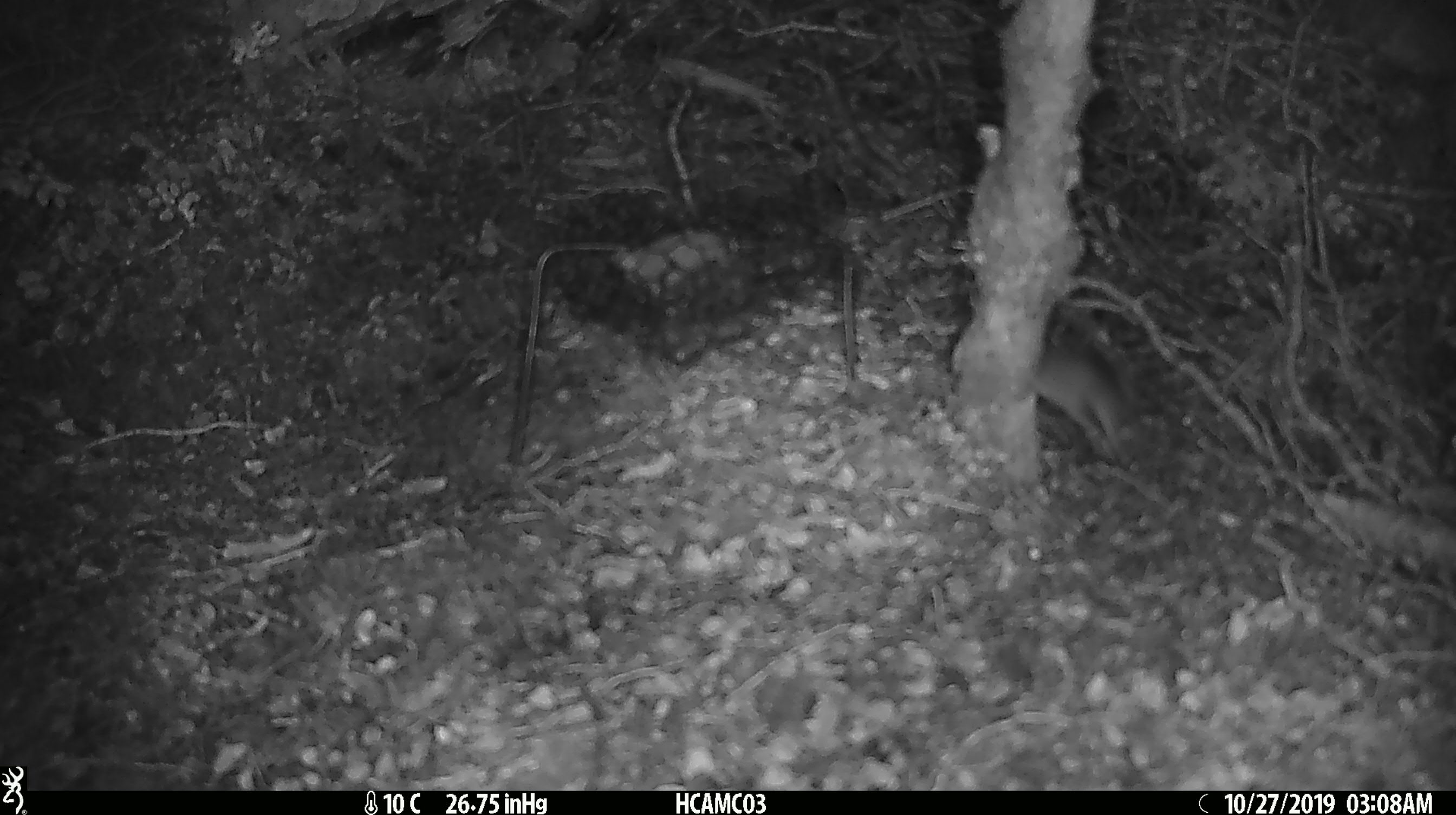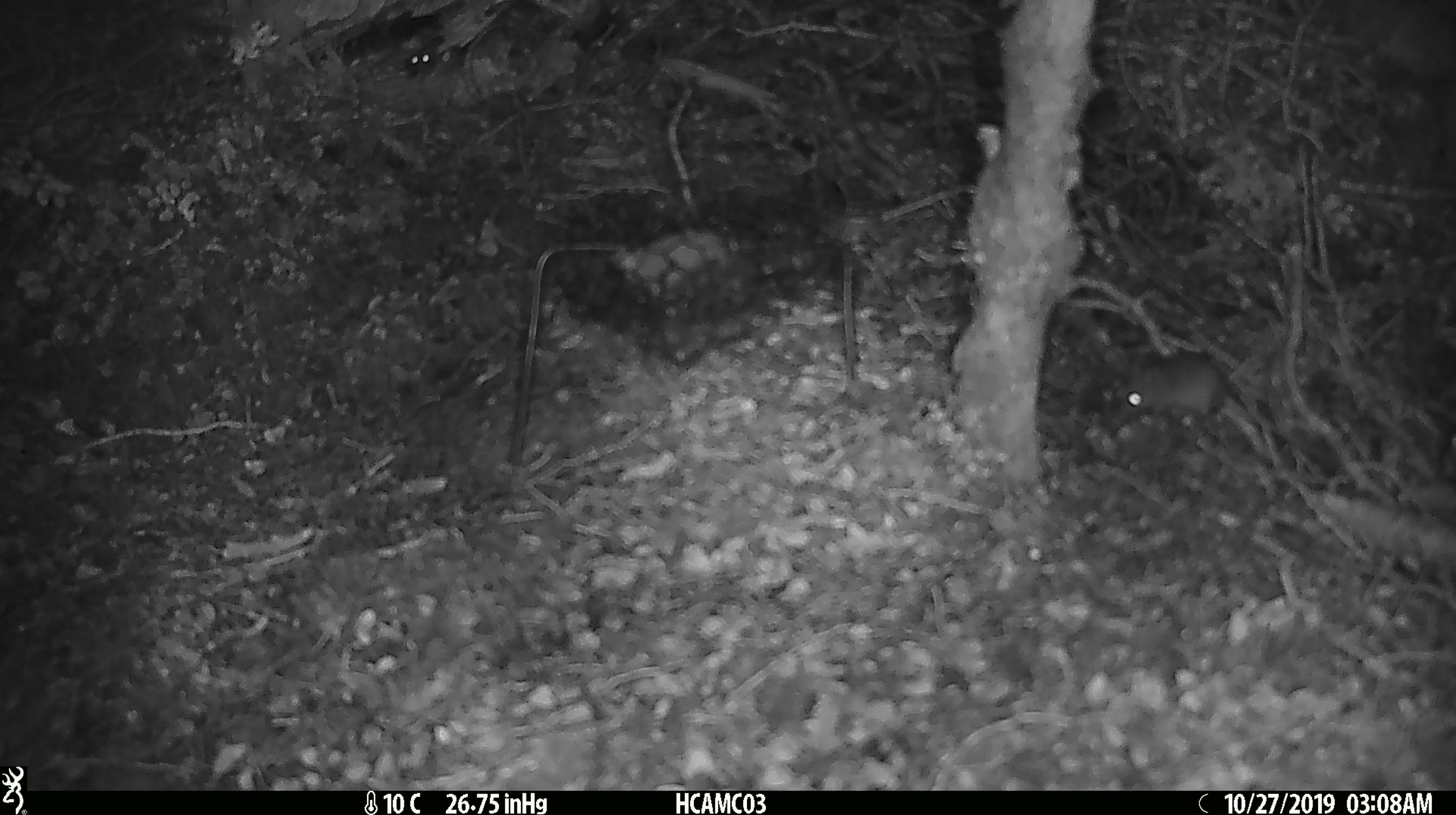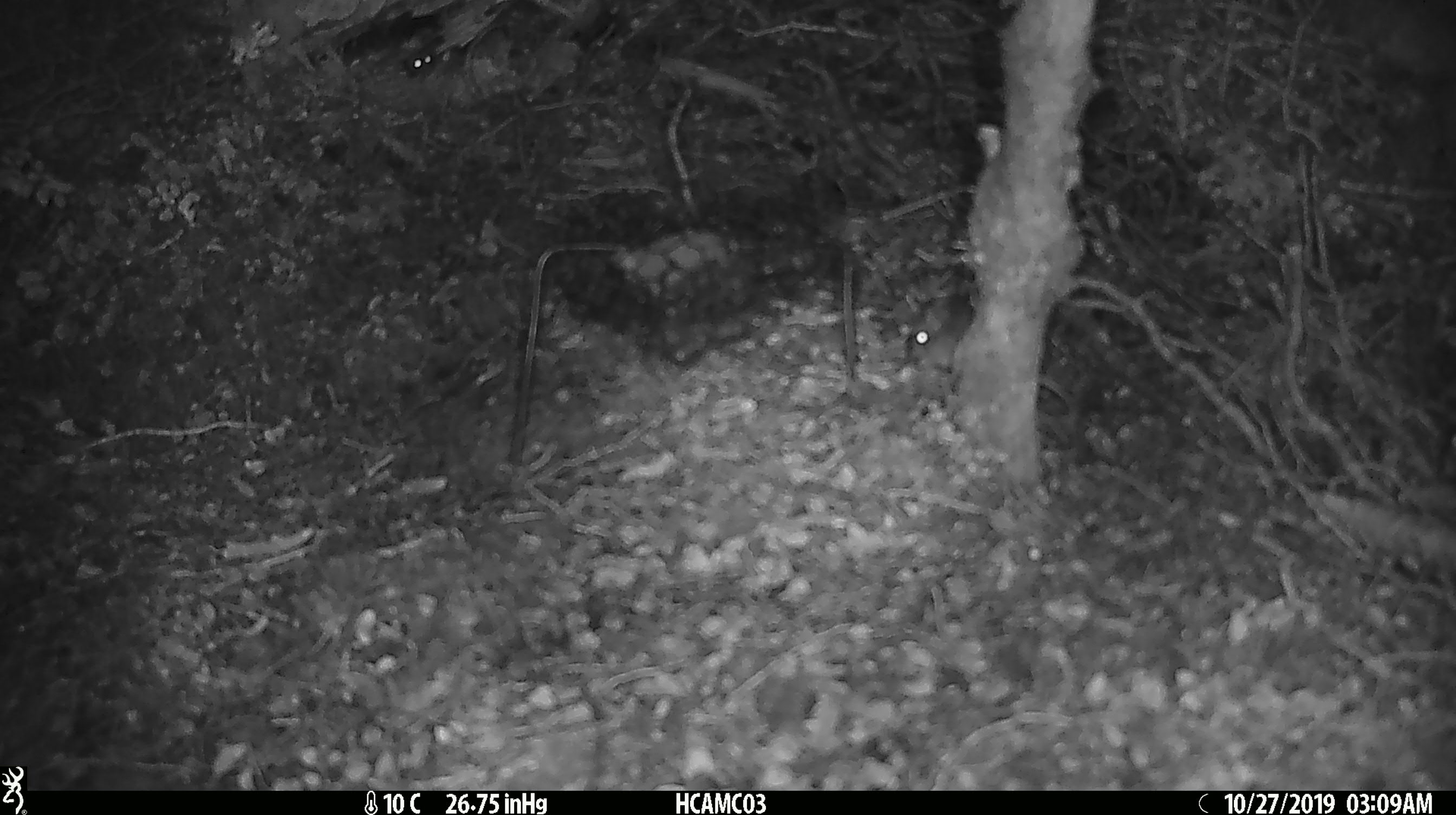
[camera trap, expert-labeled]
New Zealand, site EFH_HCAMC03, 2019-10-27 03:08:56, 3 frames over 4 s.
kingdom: Animalia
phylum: Chordata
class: Mammalia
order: Rodentia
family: Muridae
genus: Mus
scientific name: Mus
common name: mouse